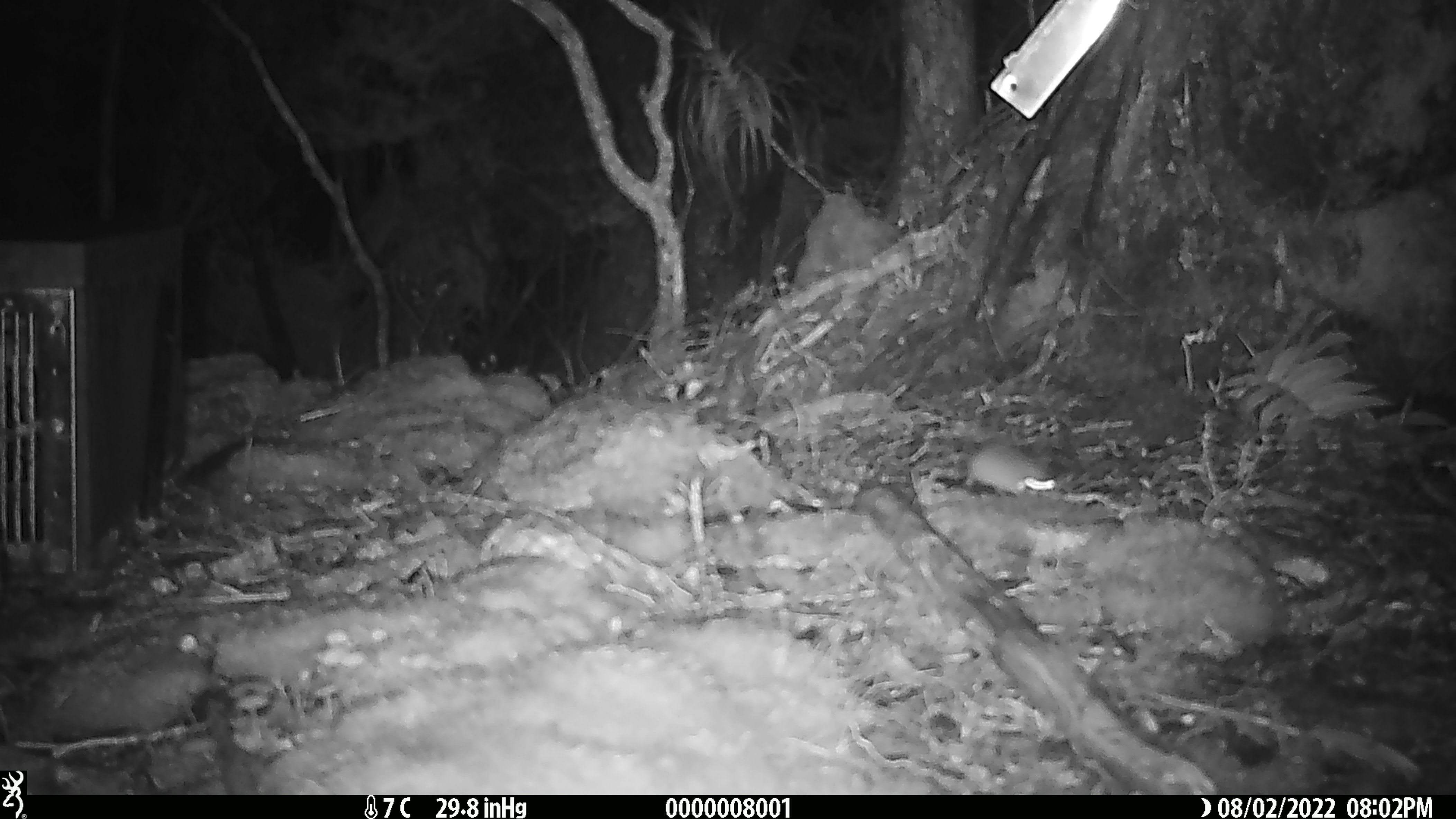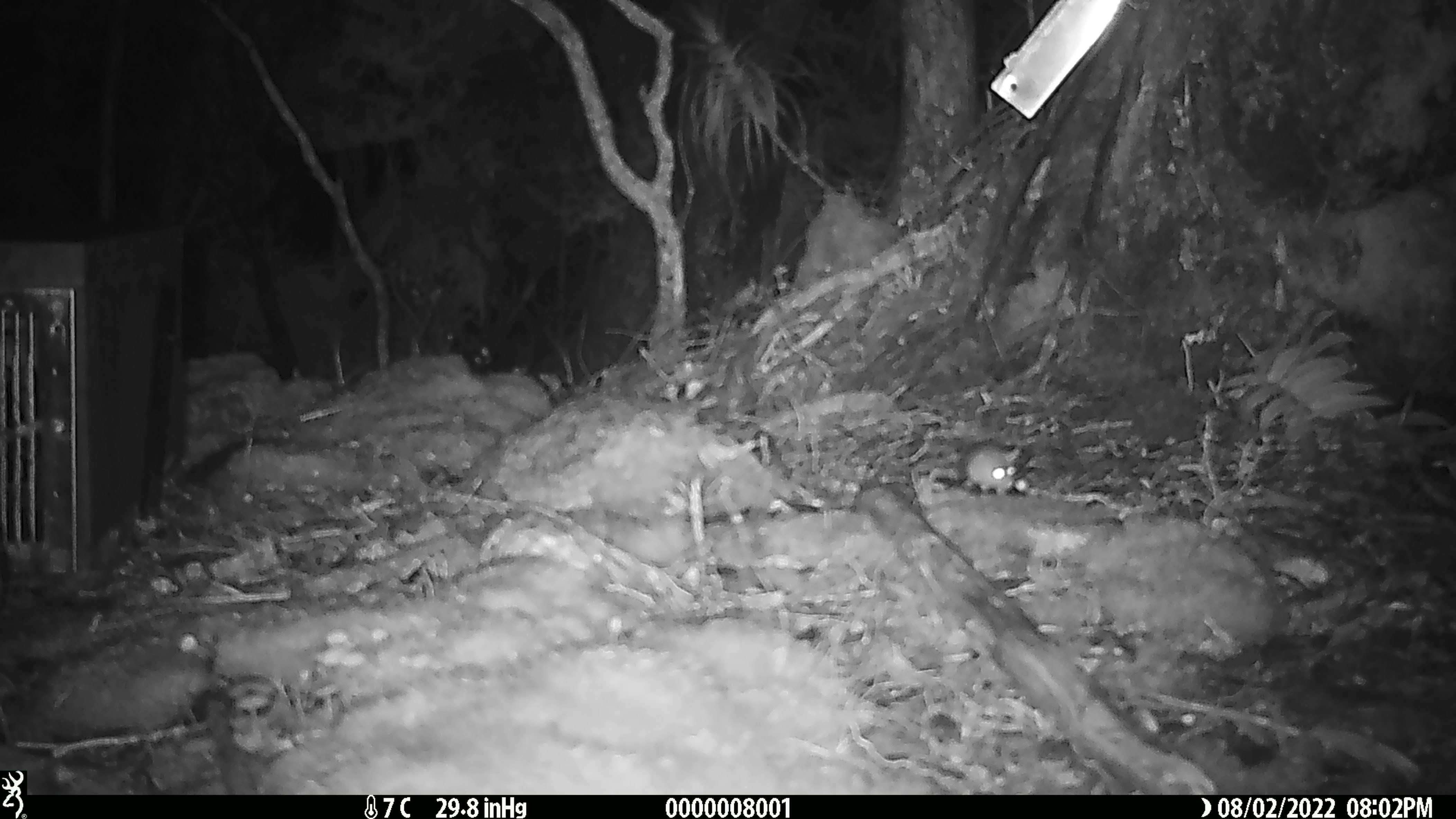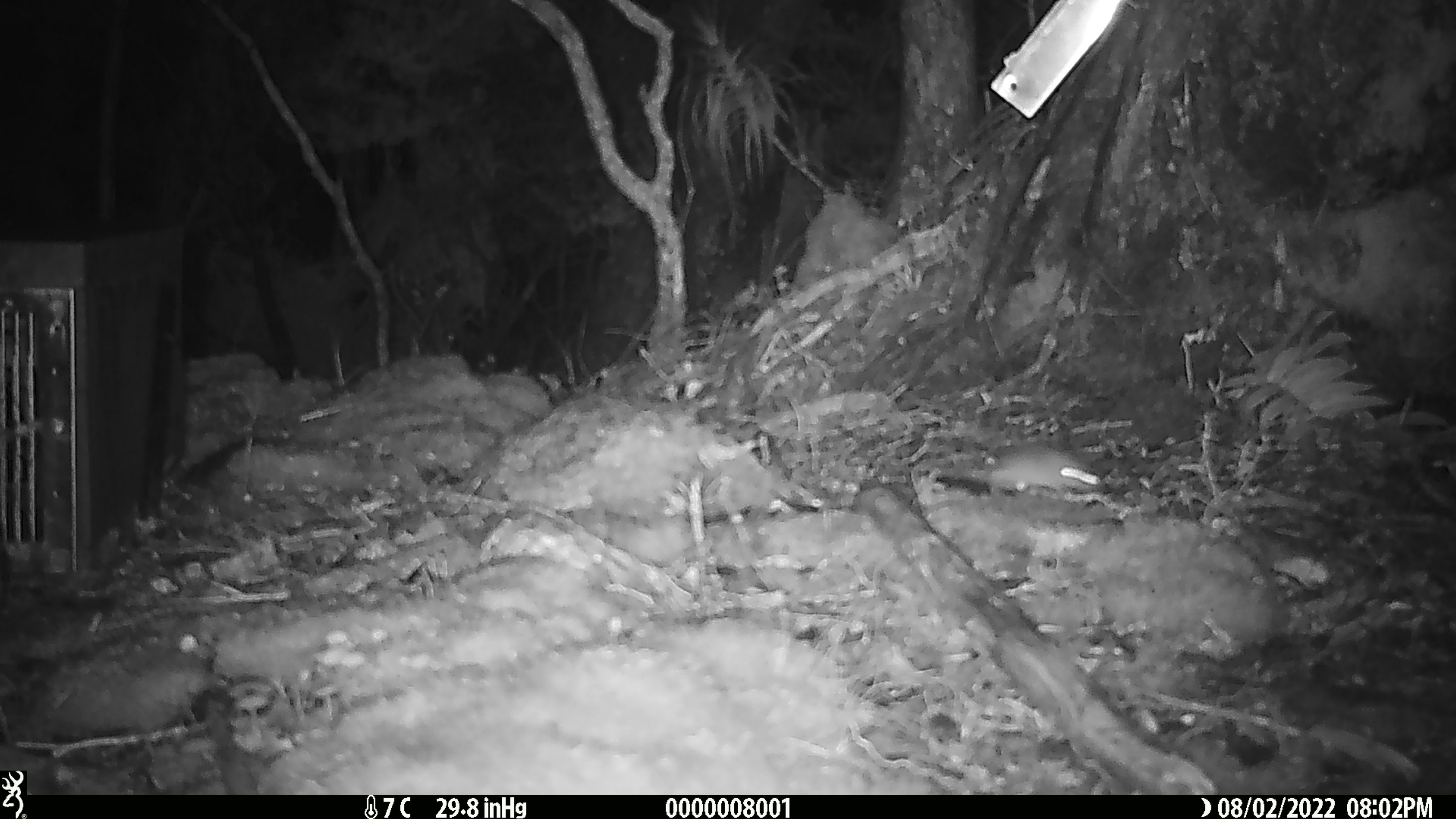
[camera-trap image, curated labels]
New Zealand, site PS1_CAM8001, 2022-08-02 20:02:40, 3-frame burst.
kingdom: Animalia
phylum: Chordata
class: Mammalia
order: Rodentia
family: Muridae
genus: Mus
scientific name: Mus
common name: mouse